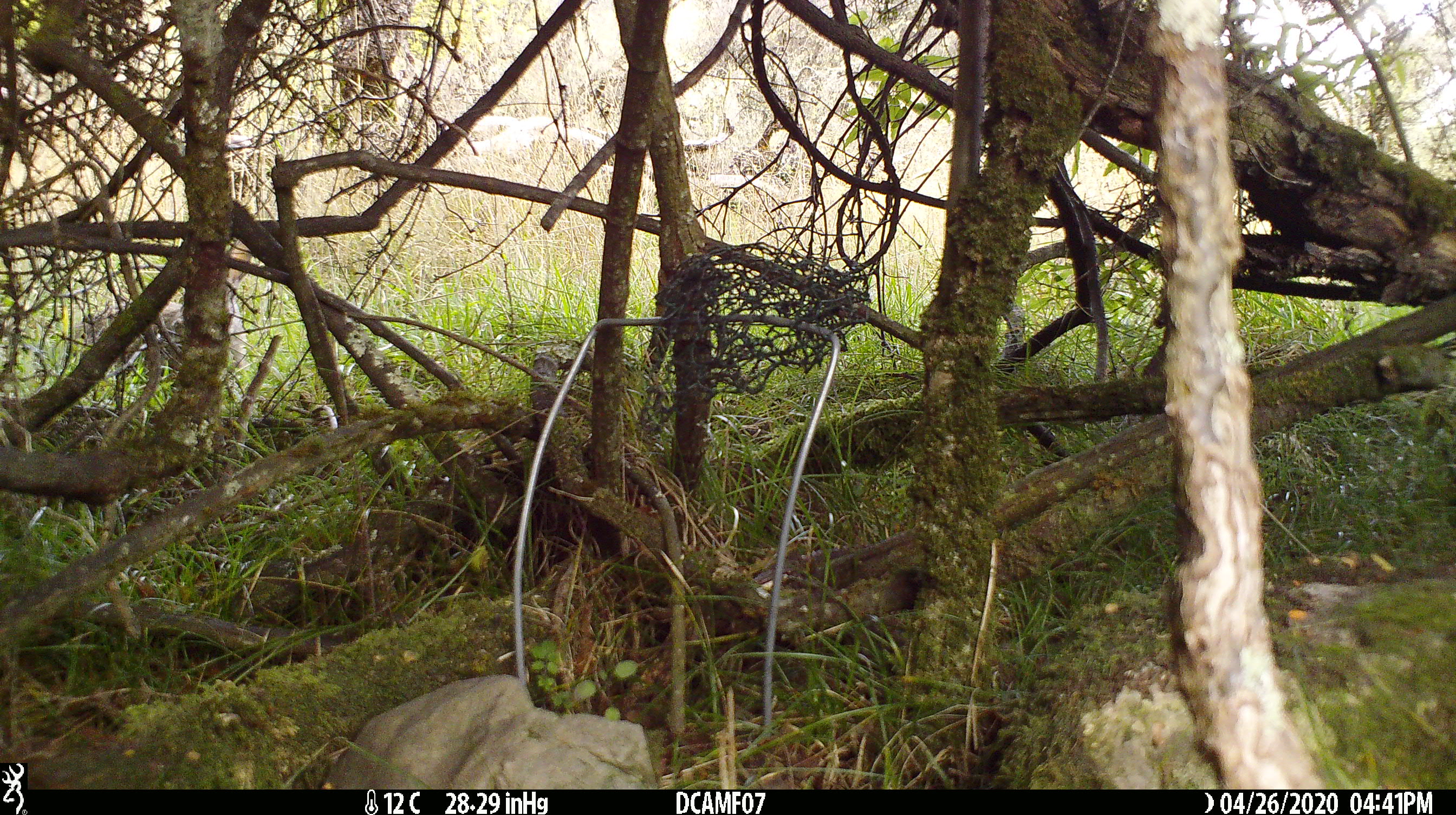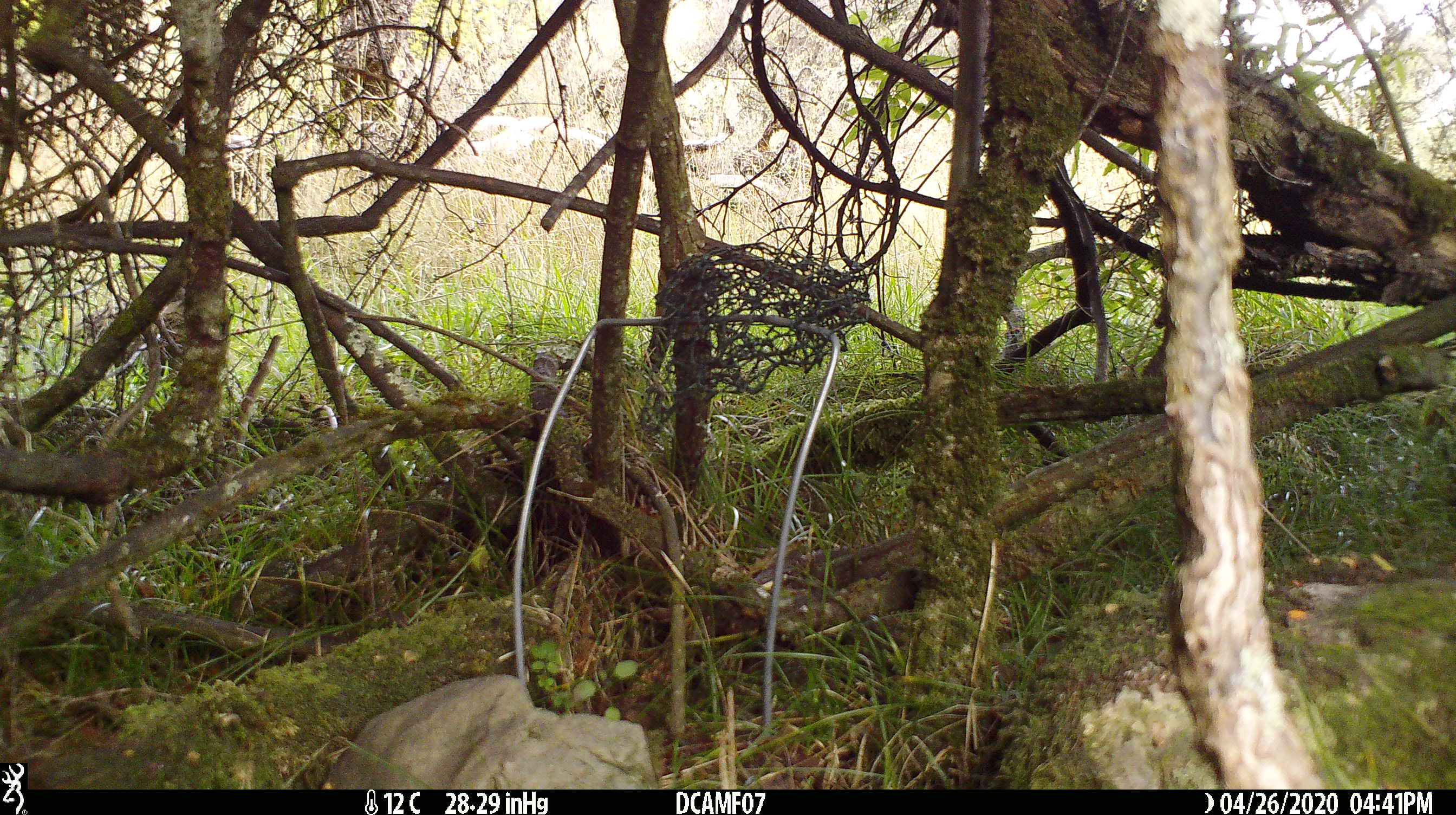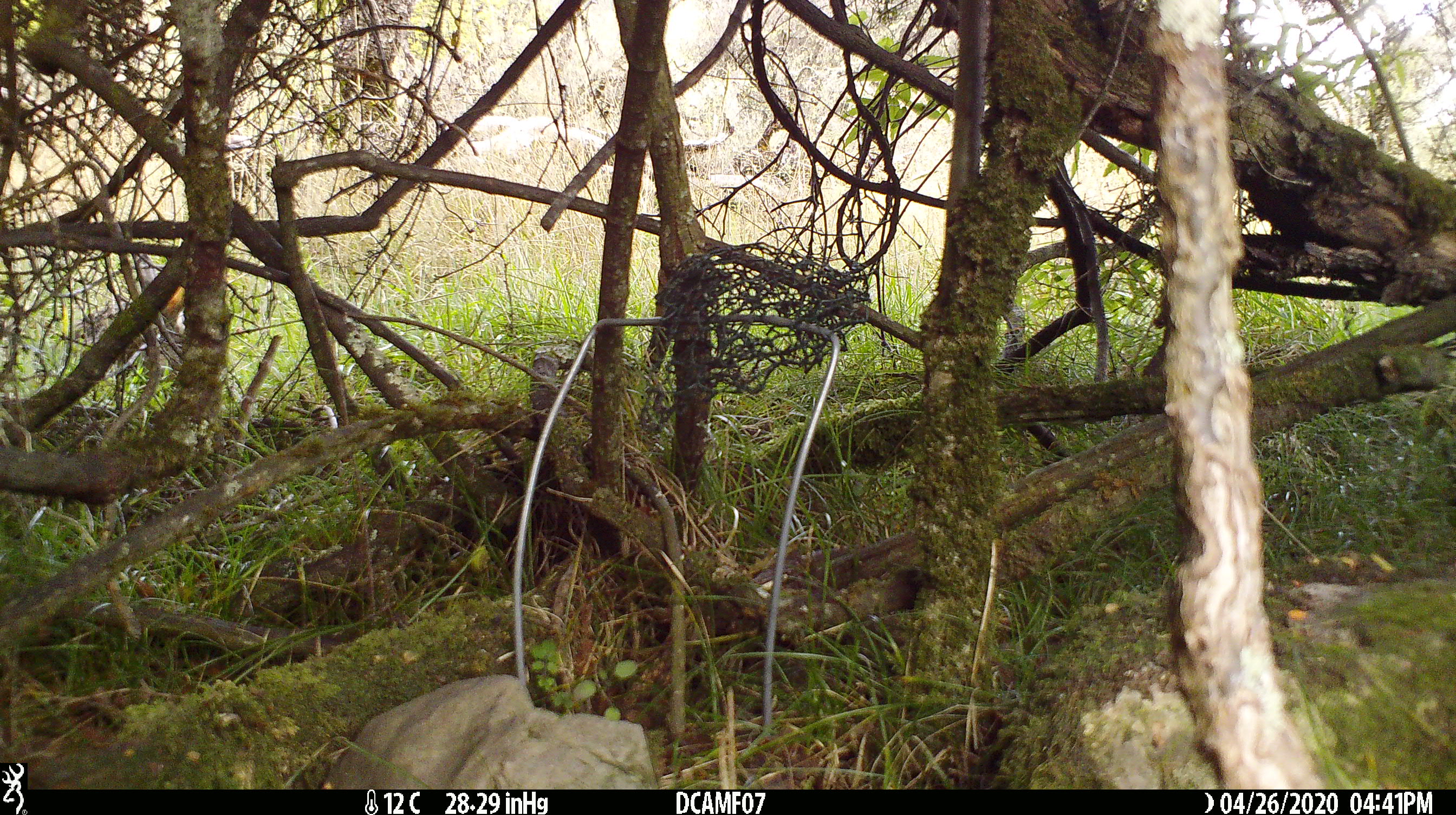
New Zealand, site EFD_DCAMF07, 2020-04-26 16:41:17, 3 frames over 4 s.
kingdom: Animalia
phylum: Chordata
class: Mammalia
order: Lagomorpha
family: Leporidae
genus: Oryctolagus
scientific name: Oryctolagus cuniculus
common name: european rabbit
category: rabbit